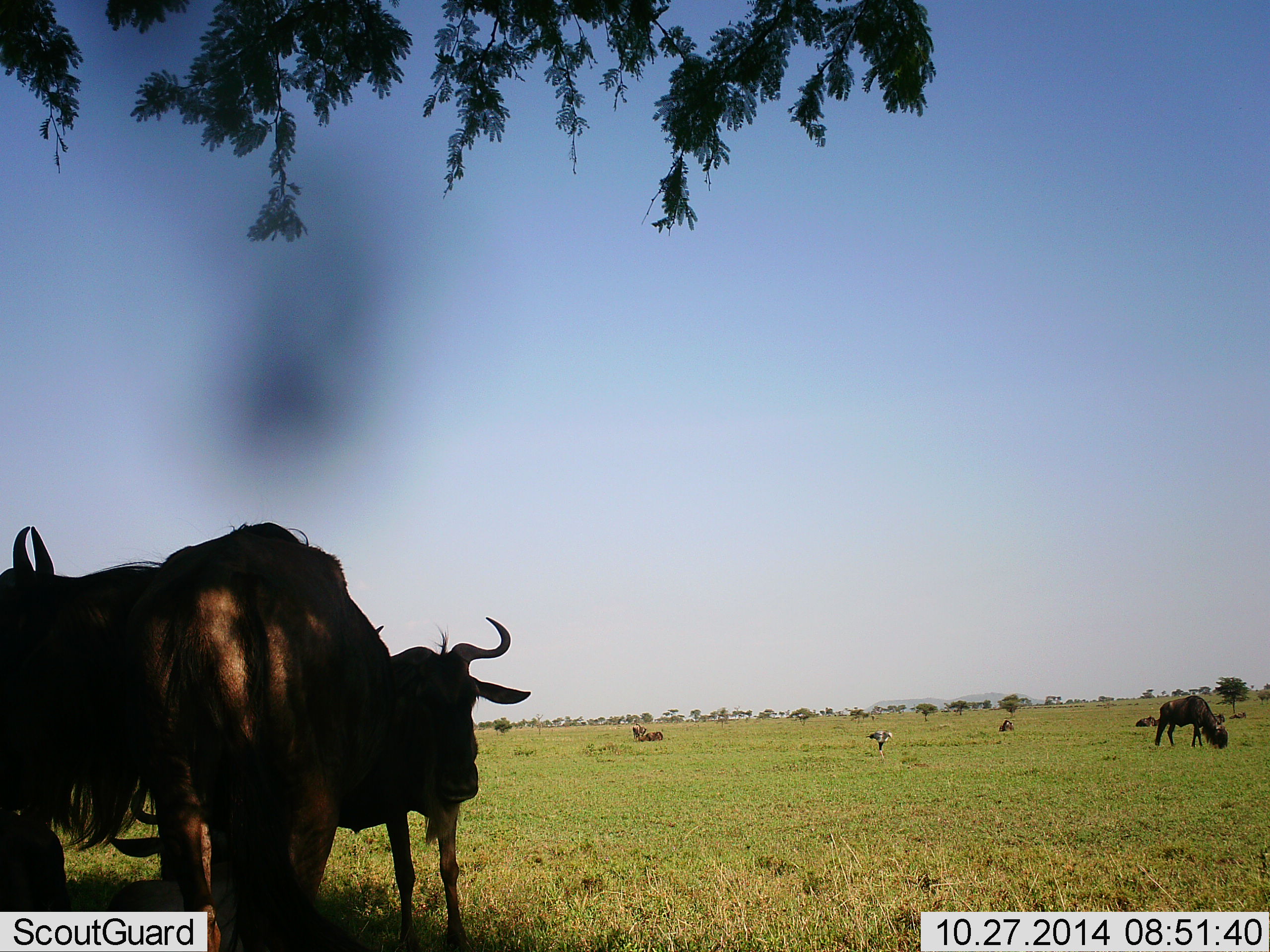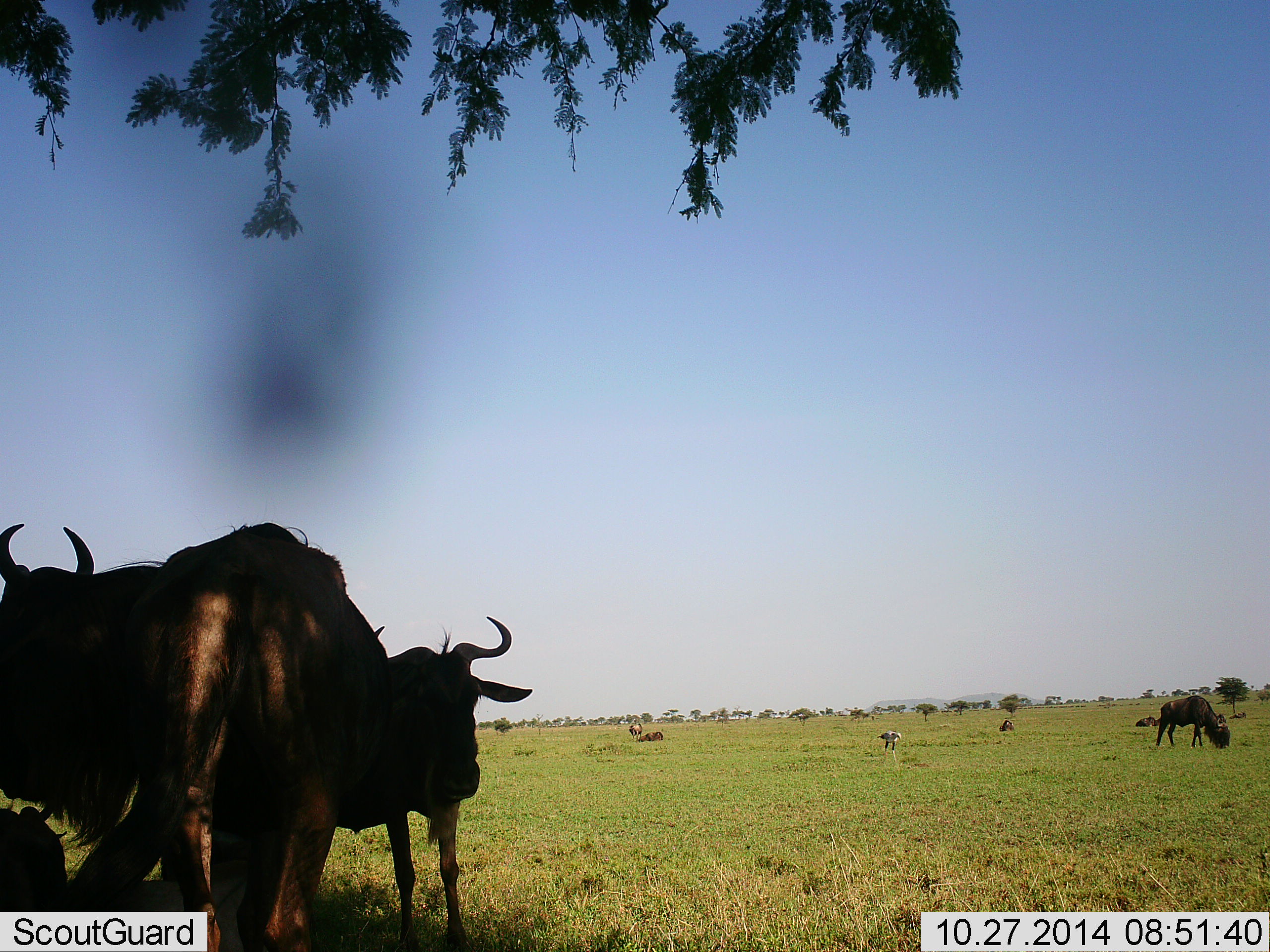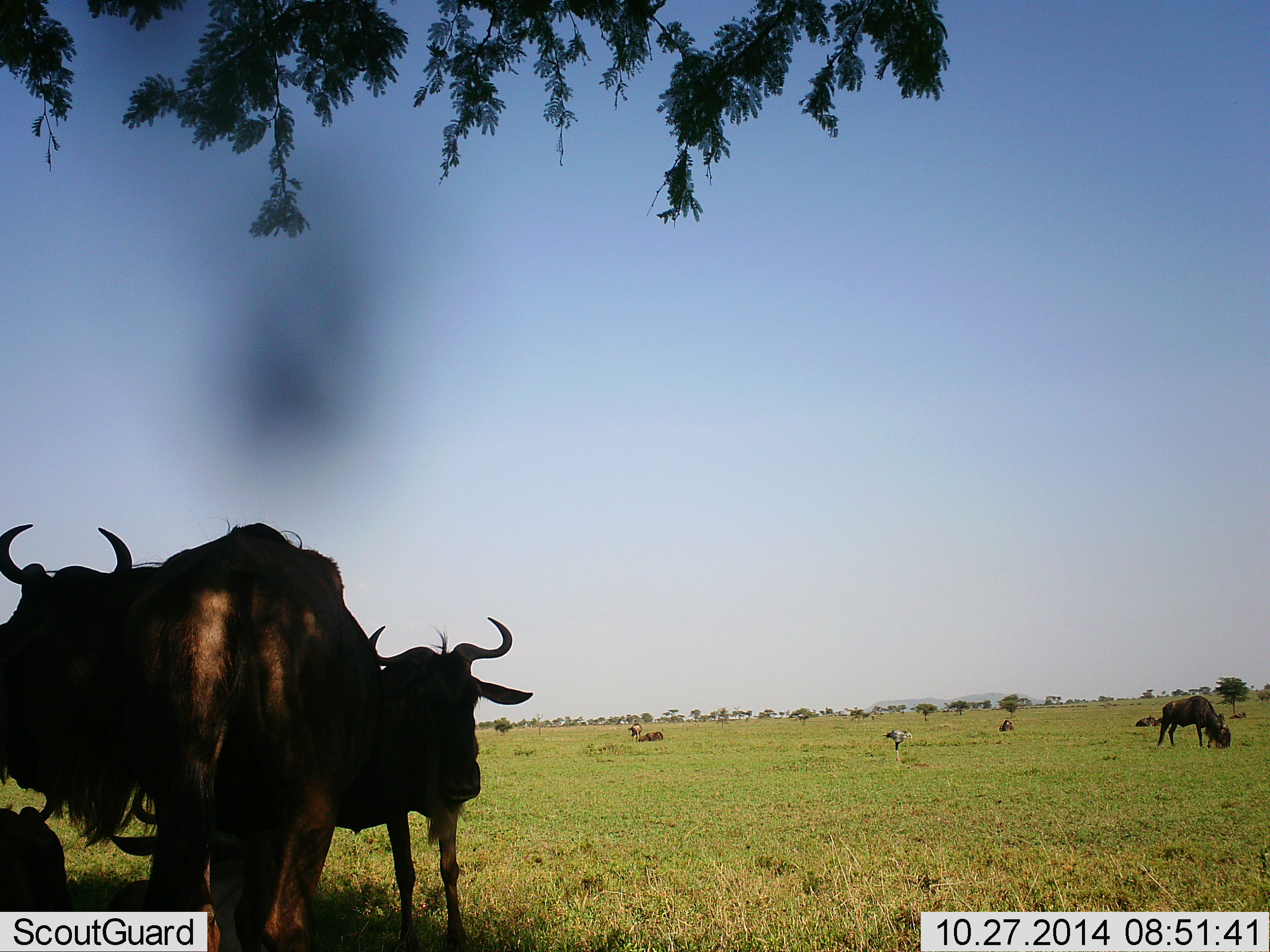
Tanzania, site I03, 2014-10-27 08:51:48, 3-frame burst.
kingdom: Animalia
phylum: Chordata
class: Aves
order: Accipitriformes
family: Sagittariidae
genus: Sagittarius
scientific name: Sagittarius serpentarius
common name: secretary bird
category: secretarybird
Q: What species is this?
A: Secretarybird (secretary bird) (Sagittarius serpentarius).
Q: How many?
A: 1.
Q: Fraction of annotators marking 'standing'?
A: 11%.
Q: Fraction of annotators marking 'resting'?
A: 0%.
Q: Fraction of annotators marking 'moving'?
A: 89%.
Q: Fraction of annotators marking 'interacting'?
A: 0%.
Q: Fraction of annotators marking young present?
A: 0%.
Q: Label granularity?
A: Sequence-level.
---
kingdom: Animalia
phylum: Chordata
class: Mammalia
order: Artiodactyla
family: Bovidae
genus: Connochaetes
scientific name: Connochaetes taurinus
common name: blue wildebeest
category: wildebeest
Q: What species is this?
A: Wildebeest (blue wildebeest) (Connochaetes taurinus).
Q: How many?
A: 10.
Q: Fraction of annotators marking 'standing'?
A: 90%.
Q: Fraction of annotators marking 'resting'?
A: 80%.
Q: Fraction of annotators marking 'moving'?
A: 20%.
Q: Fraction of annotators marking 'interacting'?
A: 10%.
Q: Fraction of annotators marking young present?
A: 0%.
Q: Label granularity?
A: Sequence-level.